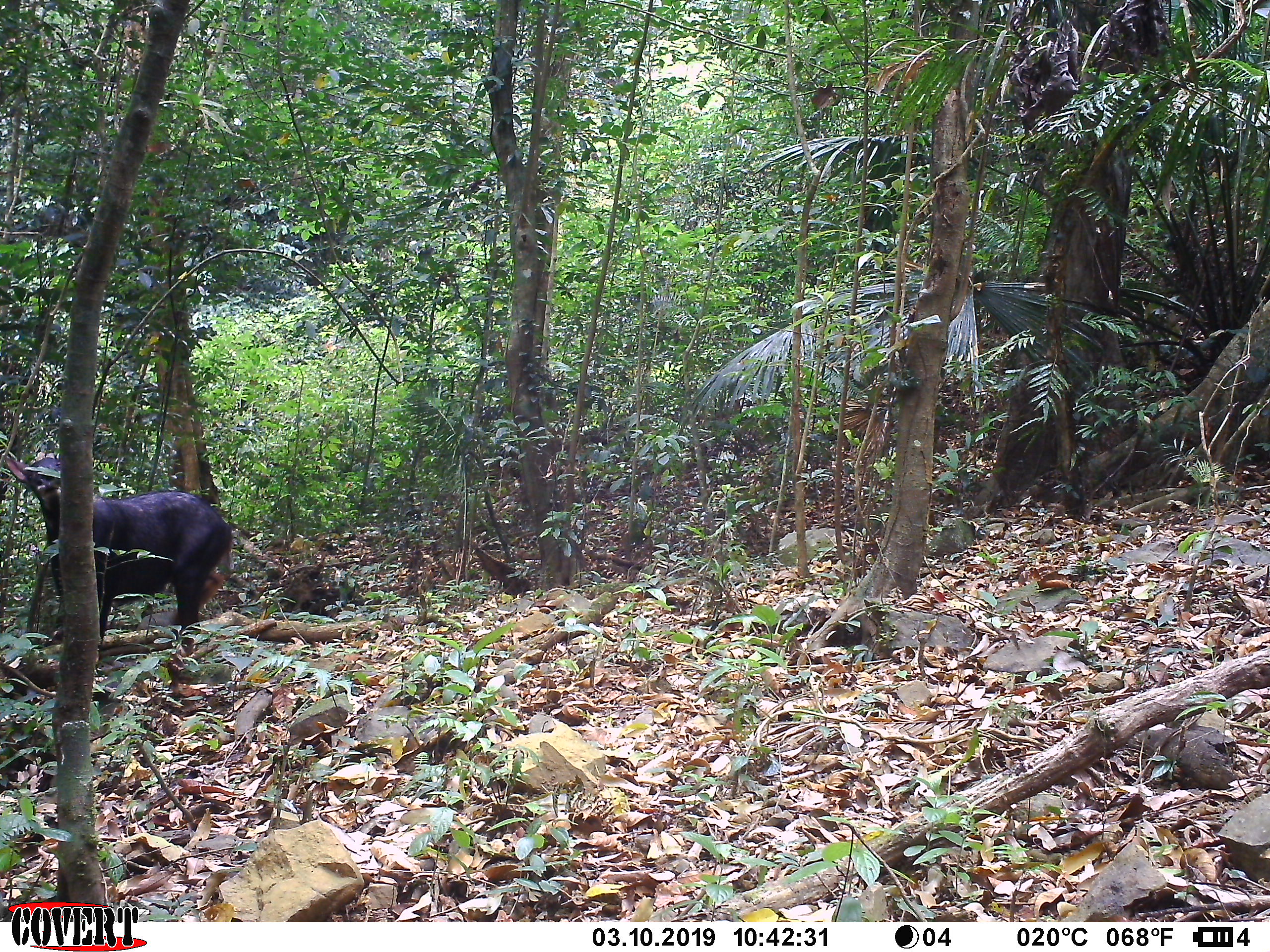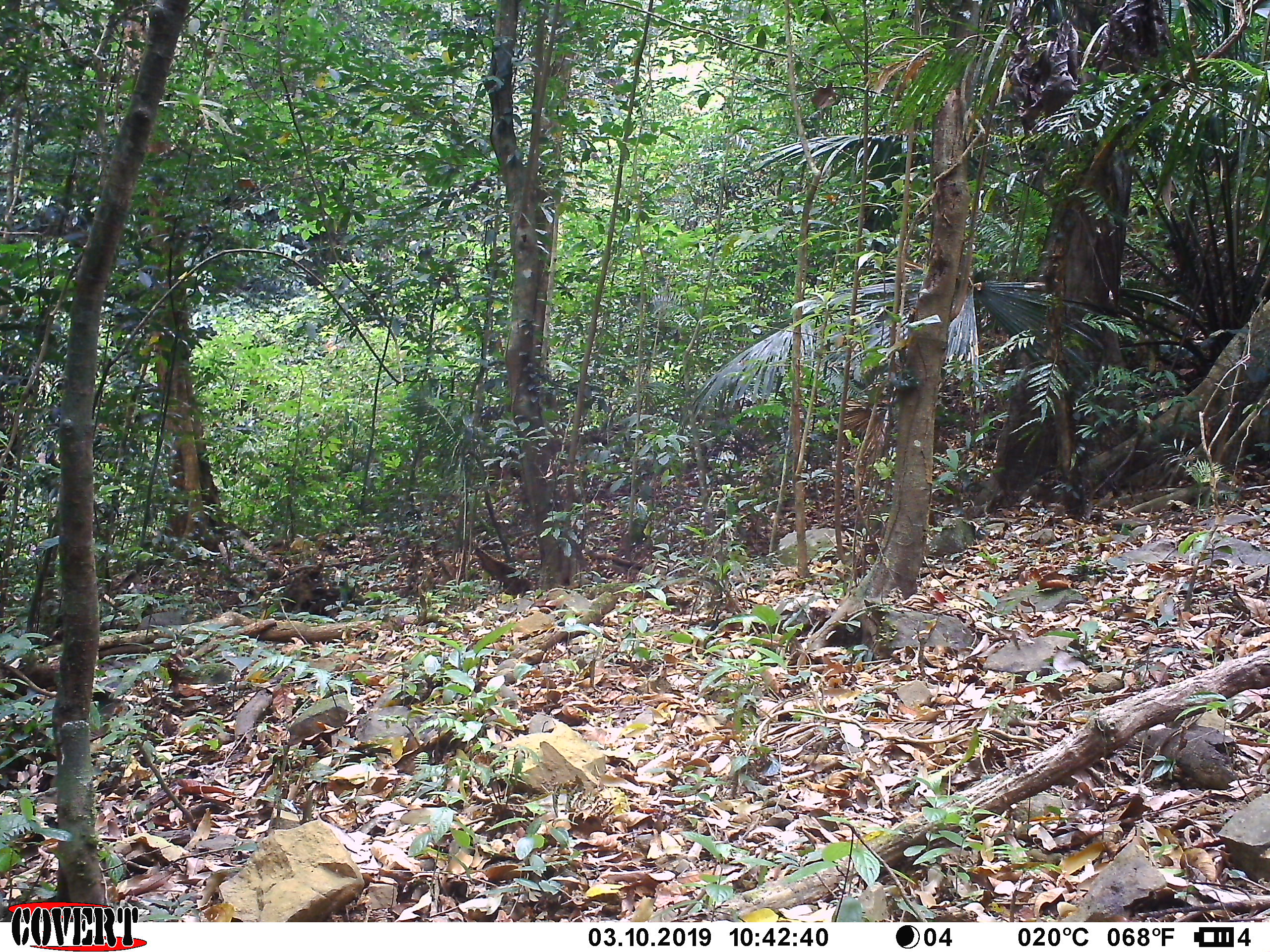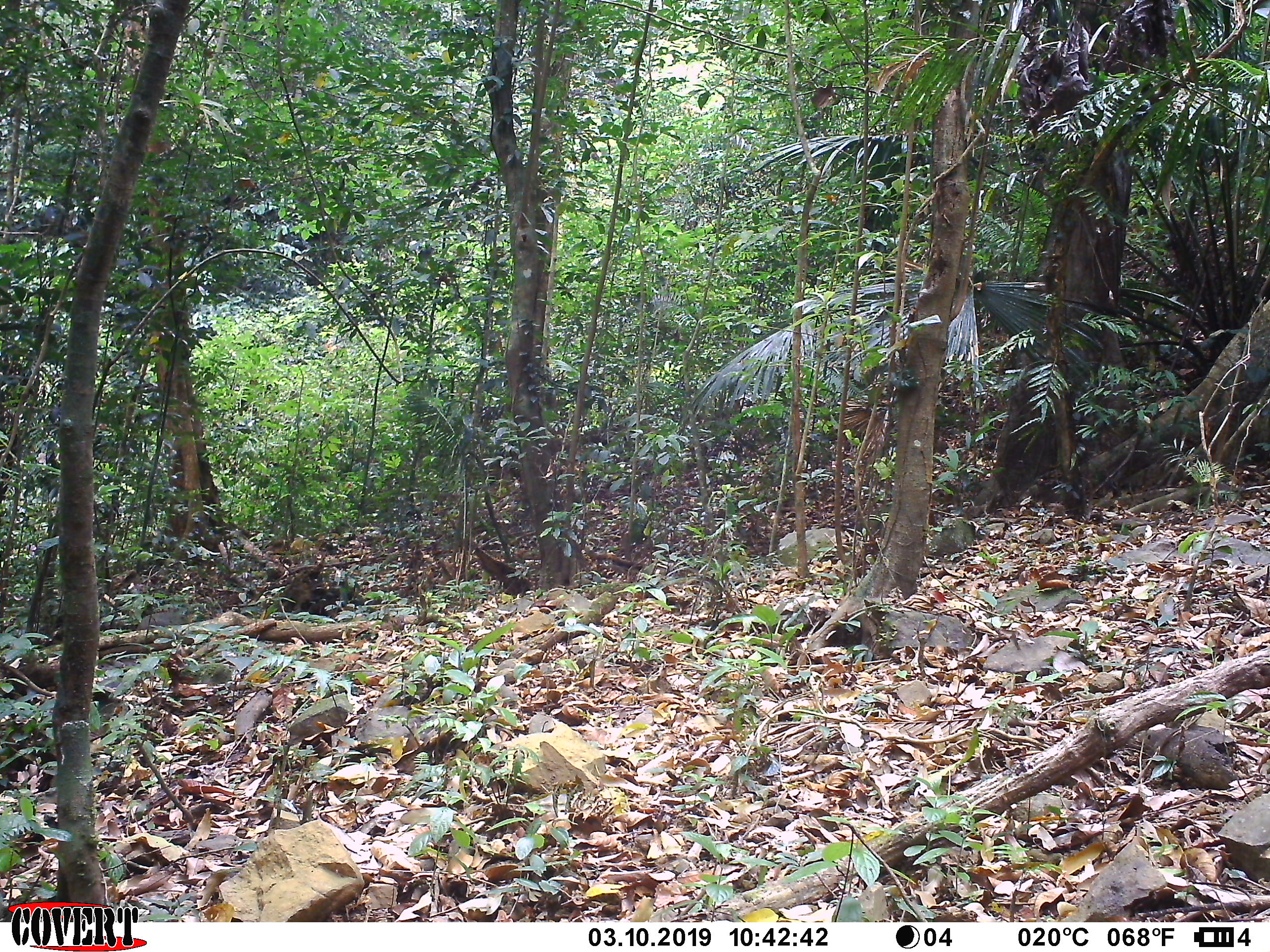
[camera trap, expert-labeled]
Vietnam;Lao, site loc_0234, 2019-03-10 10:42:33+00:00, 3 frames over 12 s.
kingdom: Animalia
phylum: Chordata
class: Mammalia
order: Artiodactyla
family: Bovidae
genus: Capricornis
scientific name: Capricornis sumatraensis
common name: chinese serow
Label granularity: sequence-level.